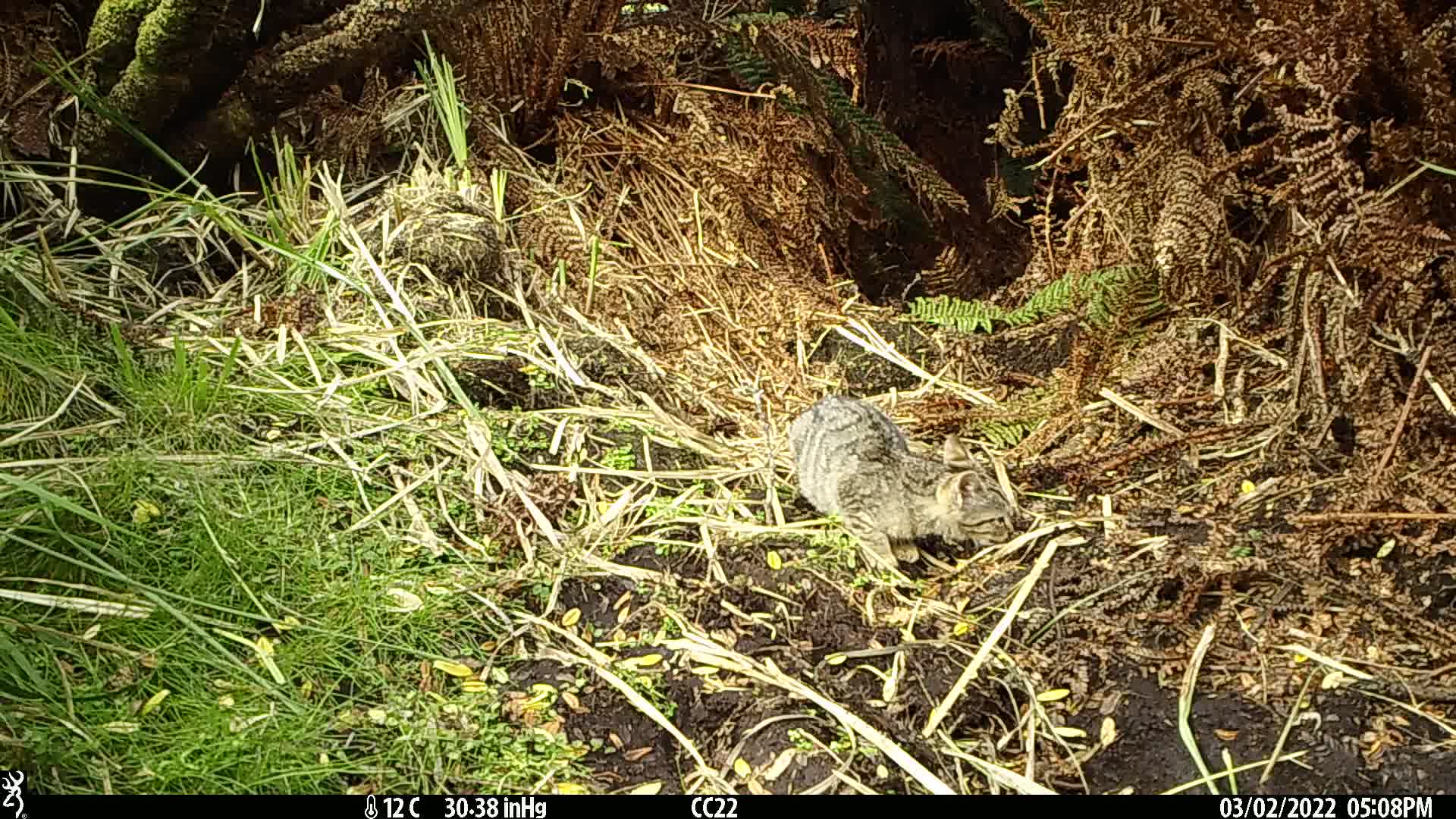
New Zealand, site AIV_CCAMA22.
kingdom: Animalia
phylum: Chordata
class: Mammalia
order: Carnivora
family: Felidae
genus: Felis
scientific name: Felis catus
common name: domestic cat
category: cat